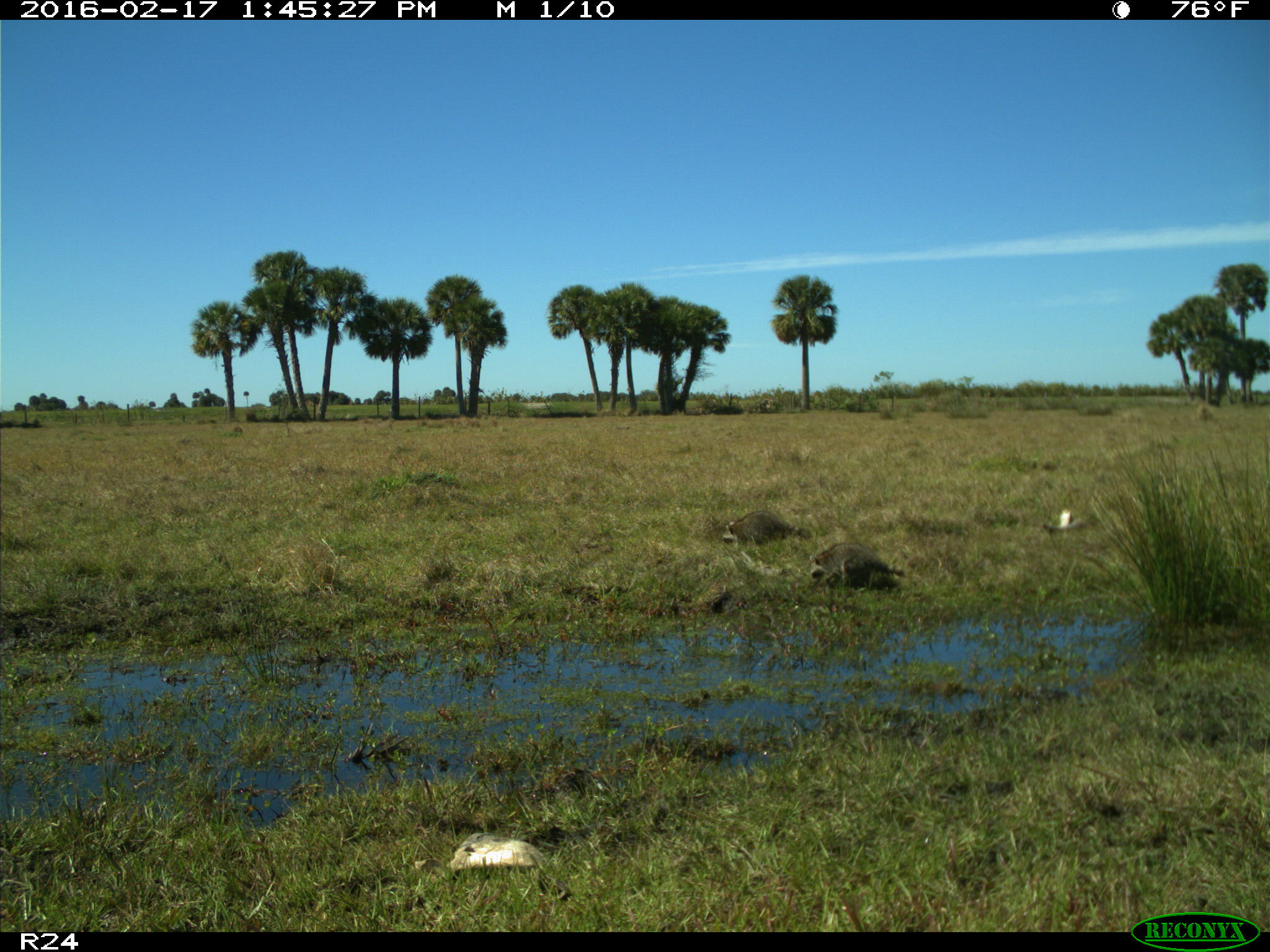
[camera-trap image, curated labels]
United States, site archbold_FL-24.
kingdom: Animalia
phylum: Chordata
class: Mammalia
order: Carnivora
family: Procyonidae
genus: Procyon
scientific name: Procyon lotor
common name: common raccoon